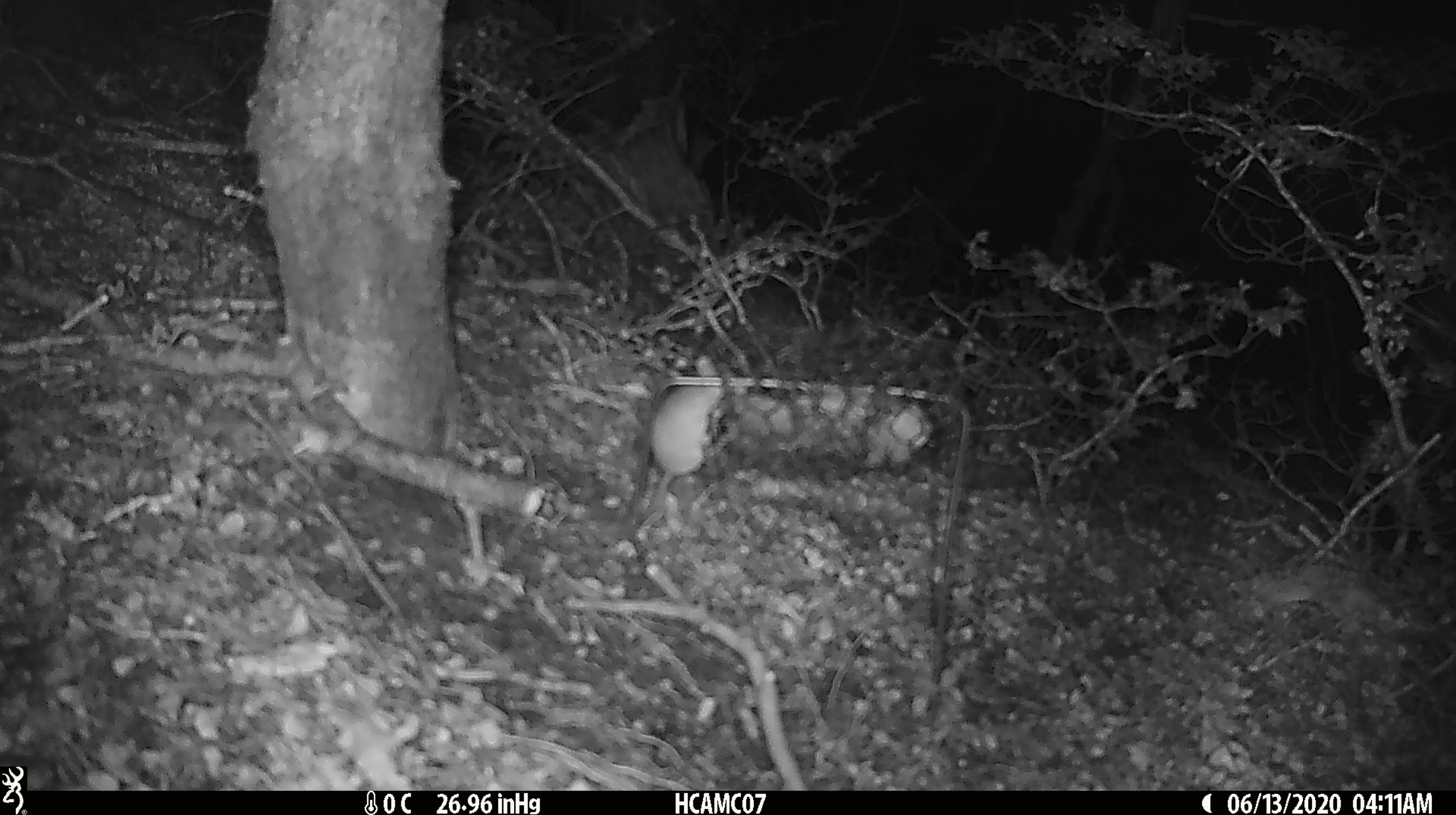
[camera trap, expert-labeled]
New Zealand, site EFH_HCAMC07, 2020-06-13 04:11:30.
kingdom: Animalia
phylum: Chordata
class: Mammalia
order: Rodentia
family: Muridae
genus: Mus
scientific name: Mus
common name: mouse